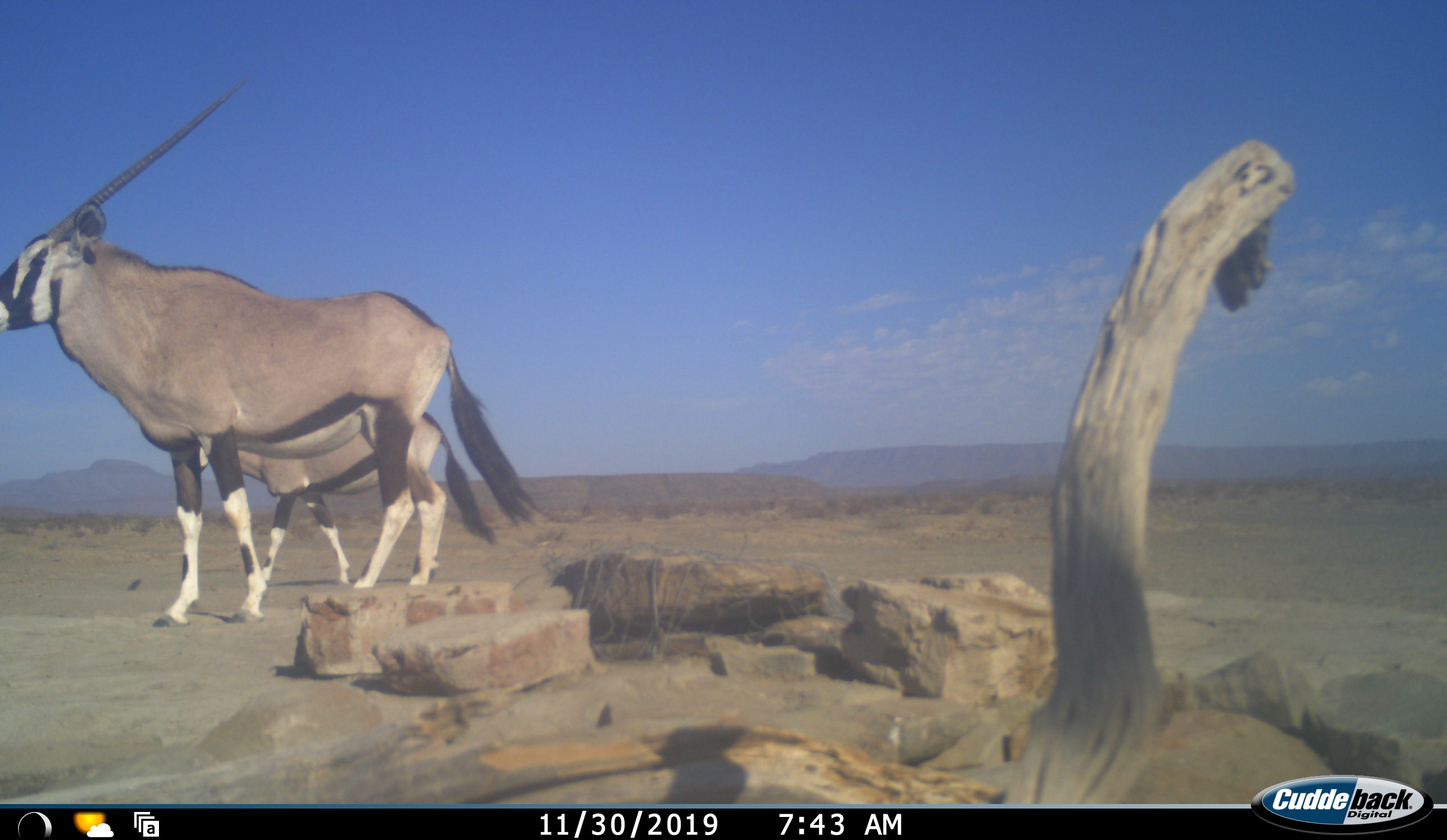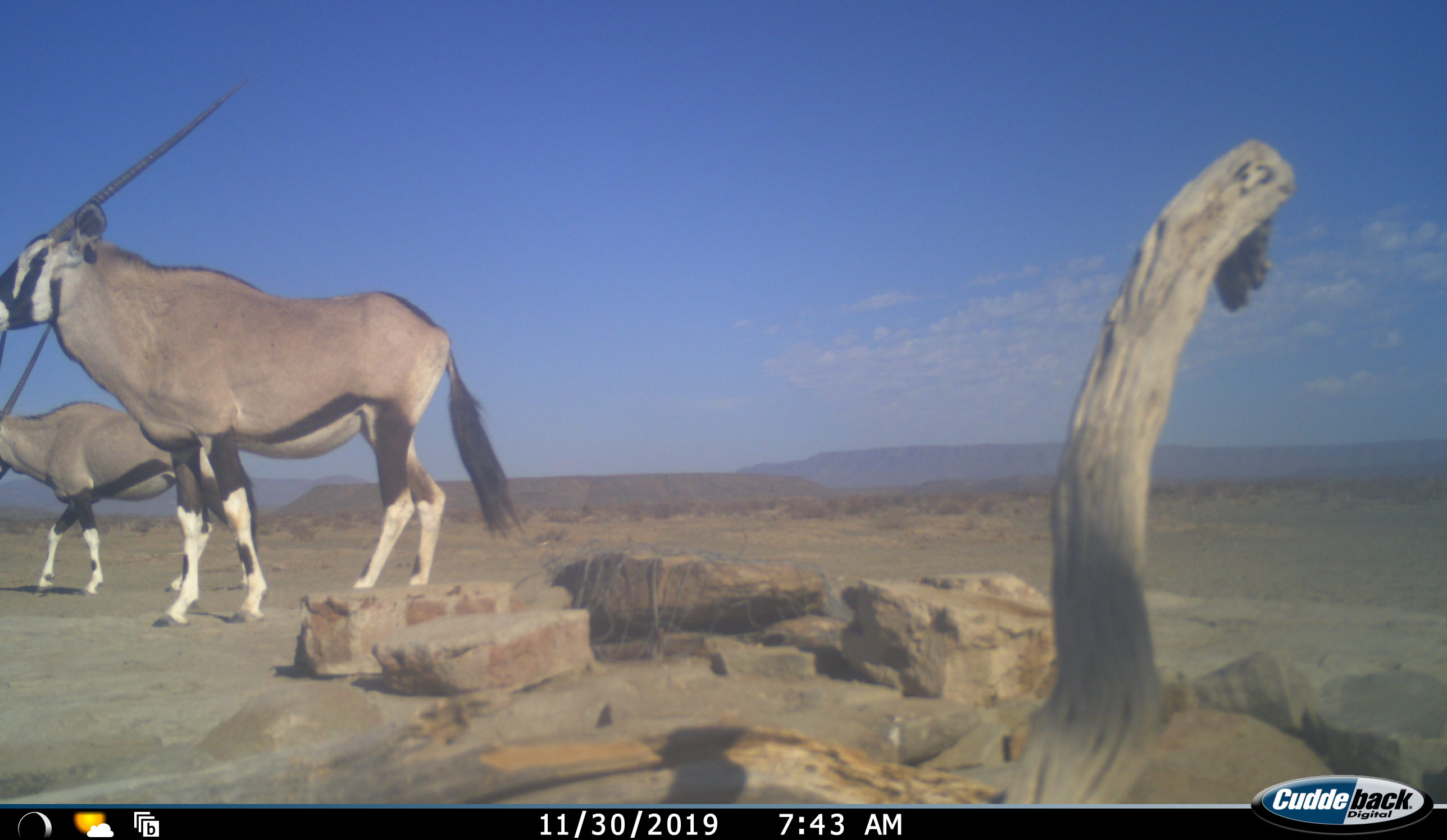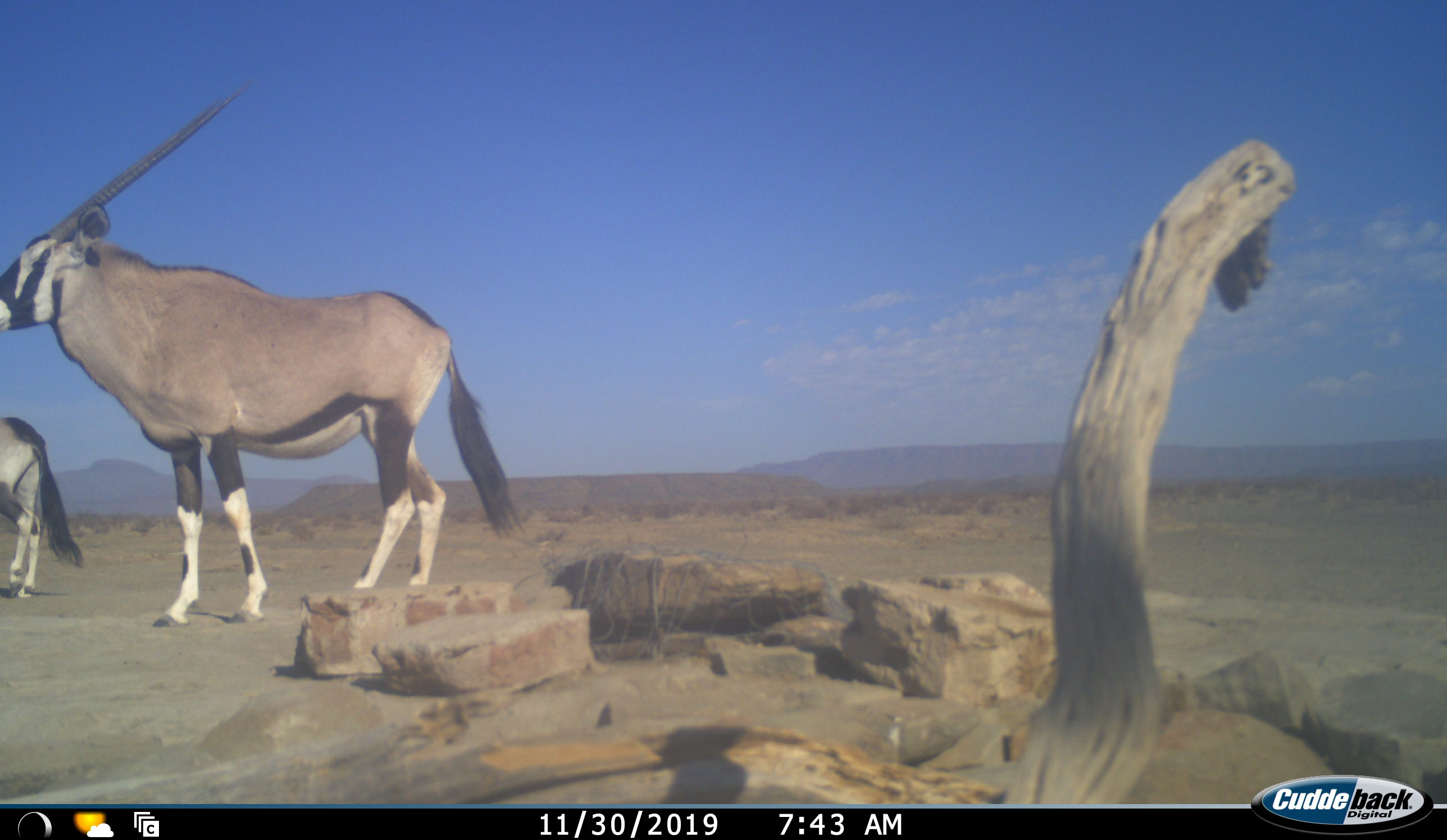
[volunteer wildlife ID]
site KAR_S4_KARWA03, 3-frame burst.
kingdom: Animalia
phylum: Chordata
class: Mammalia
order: Artiodactyla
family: Bovidae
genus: Oryx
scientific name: Oryx gazella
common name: gemsbok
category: oryx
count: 2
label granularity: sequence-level